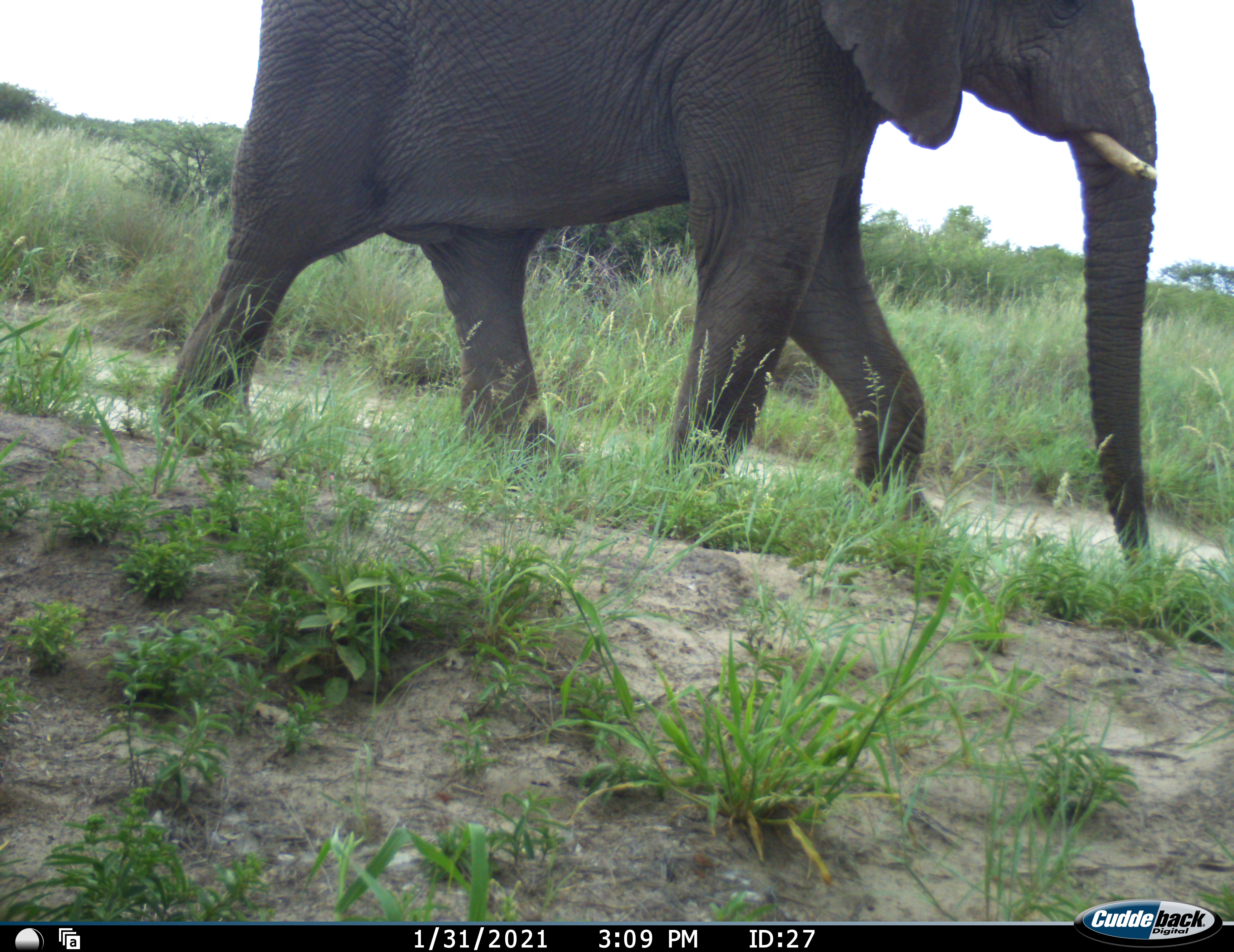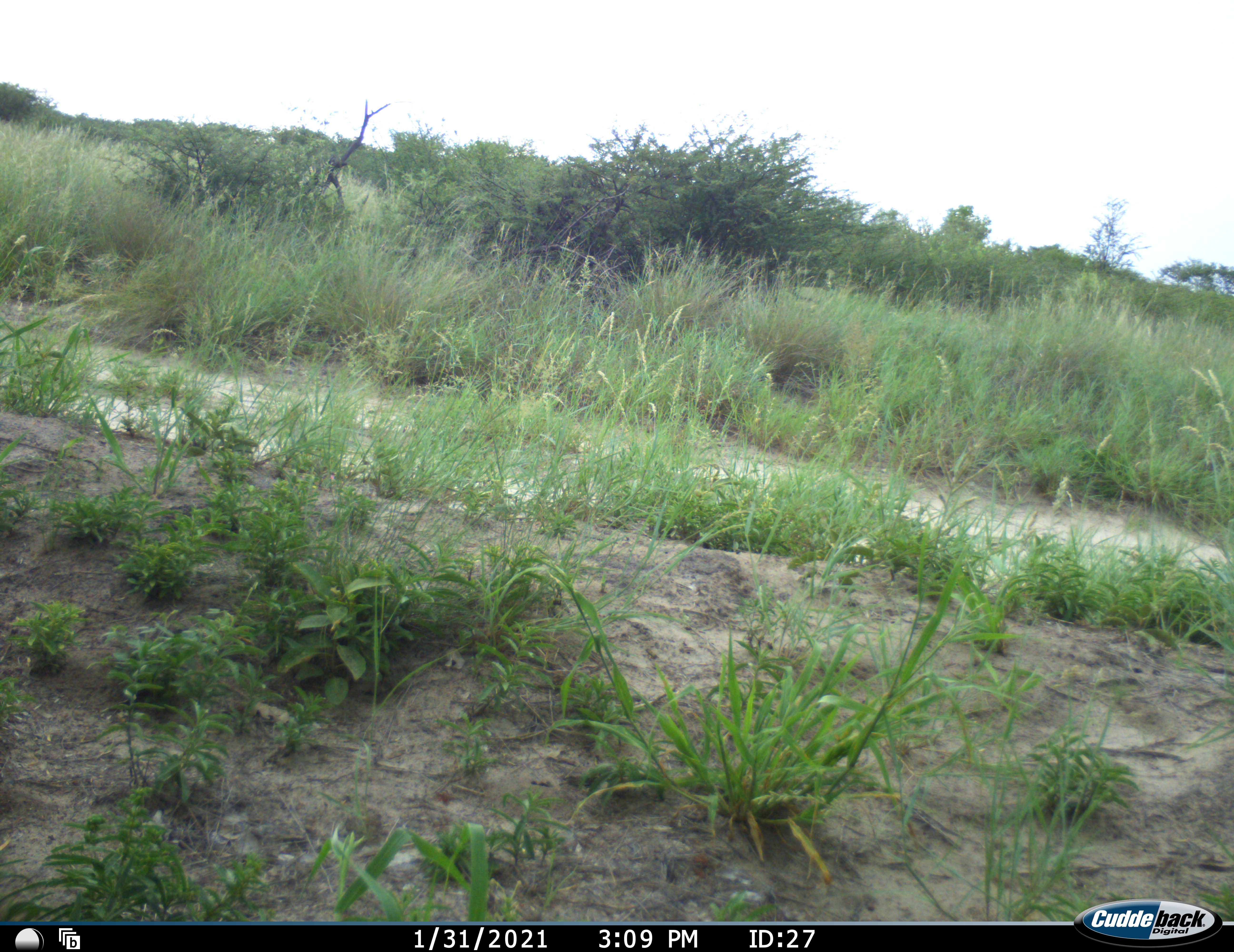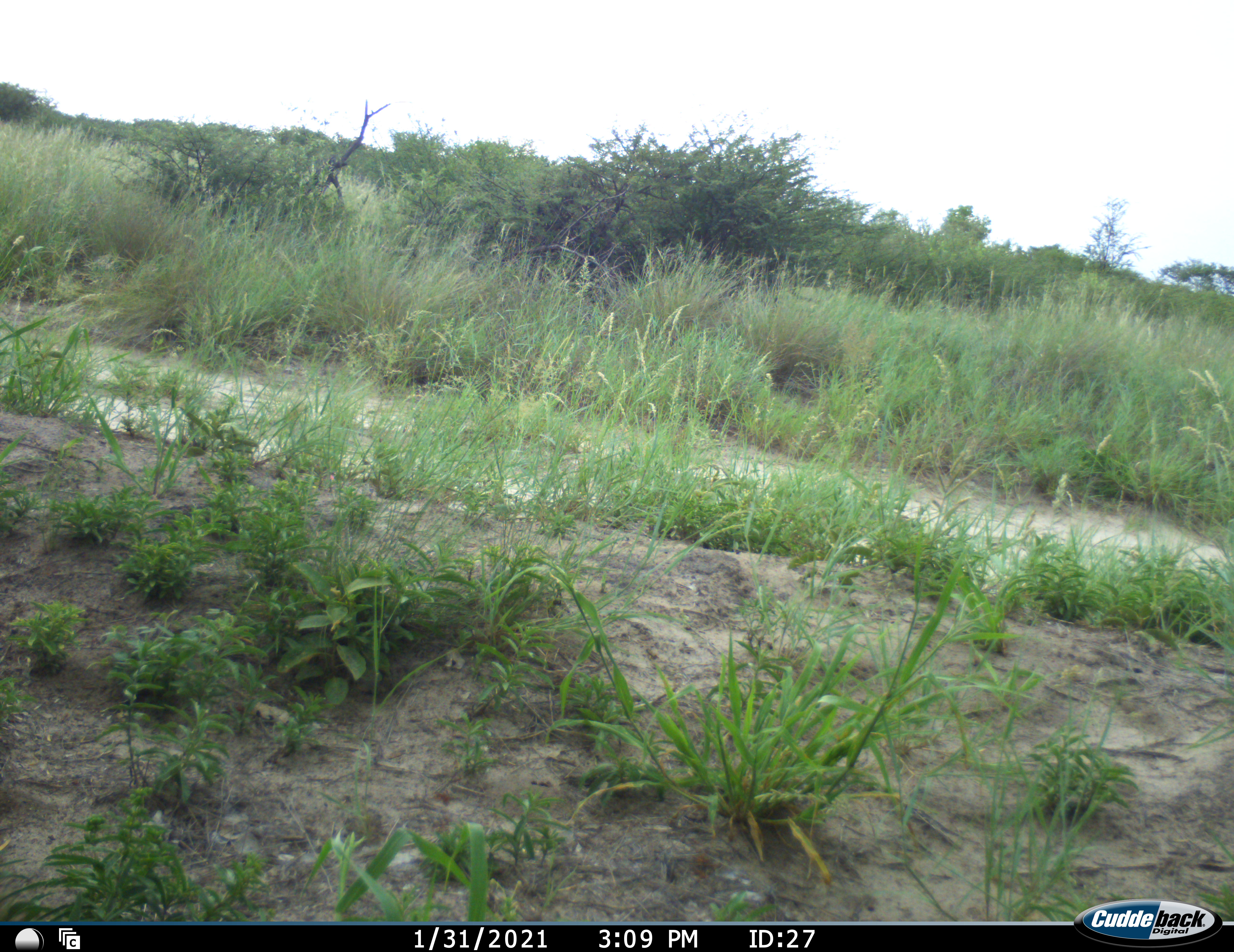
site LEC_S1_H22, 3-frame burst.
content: unidentified animal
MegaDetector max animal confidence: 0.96